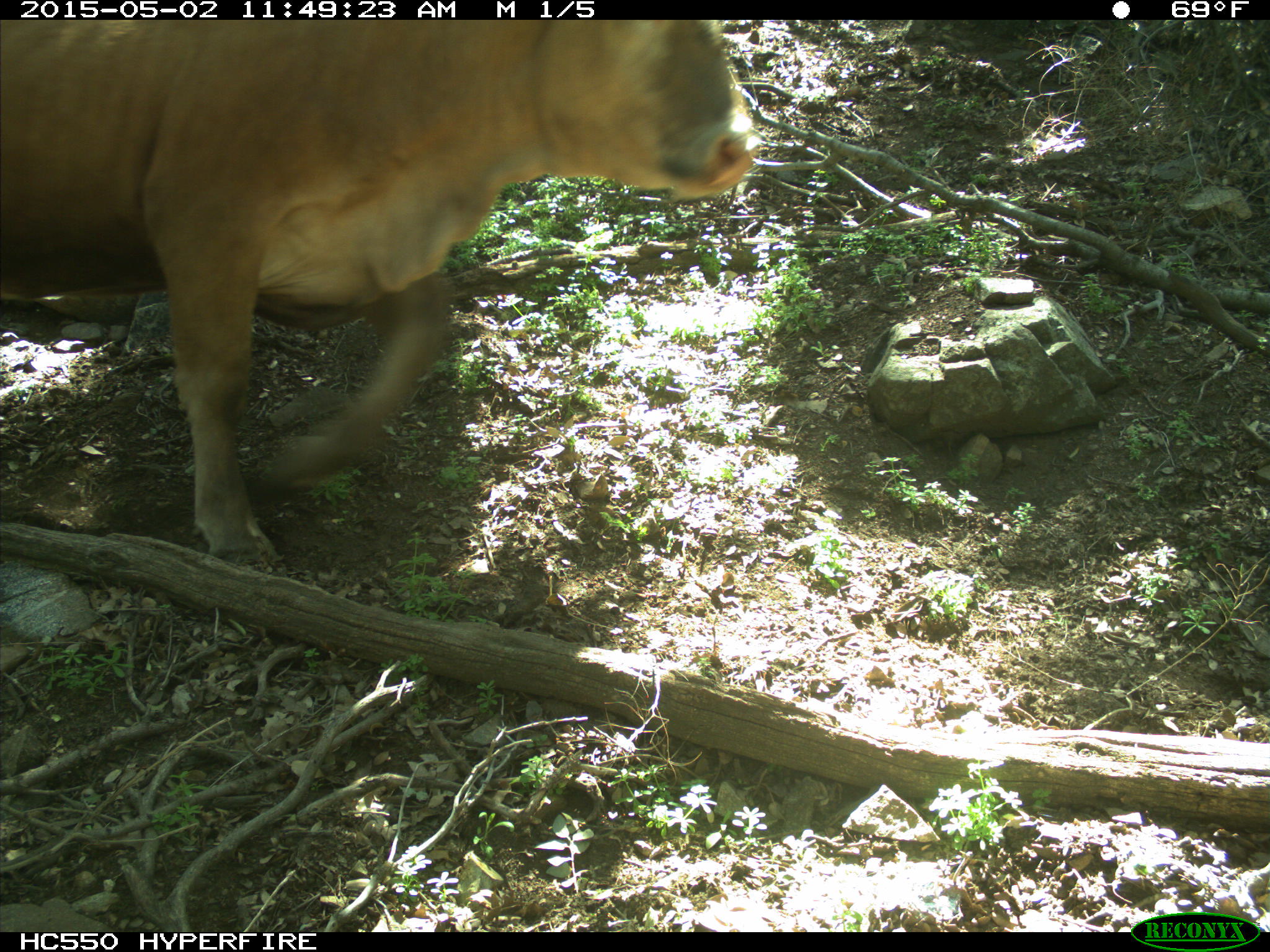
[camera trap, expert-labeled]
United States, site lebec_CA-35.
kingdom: Animalia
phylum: Chordata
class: Mammalia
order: Artiodactyla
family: Bovidae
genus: Bos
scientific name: Bos taurus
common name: domestic cow